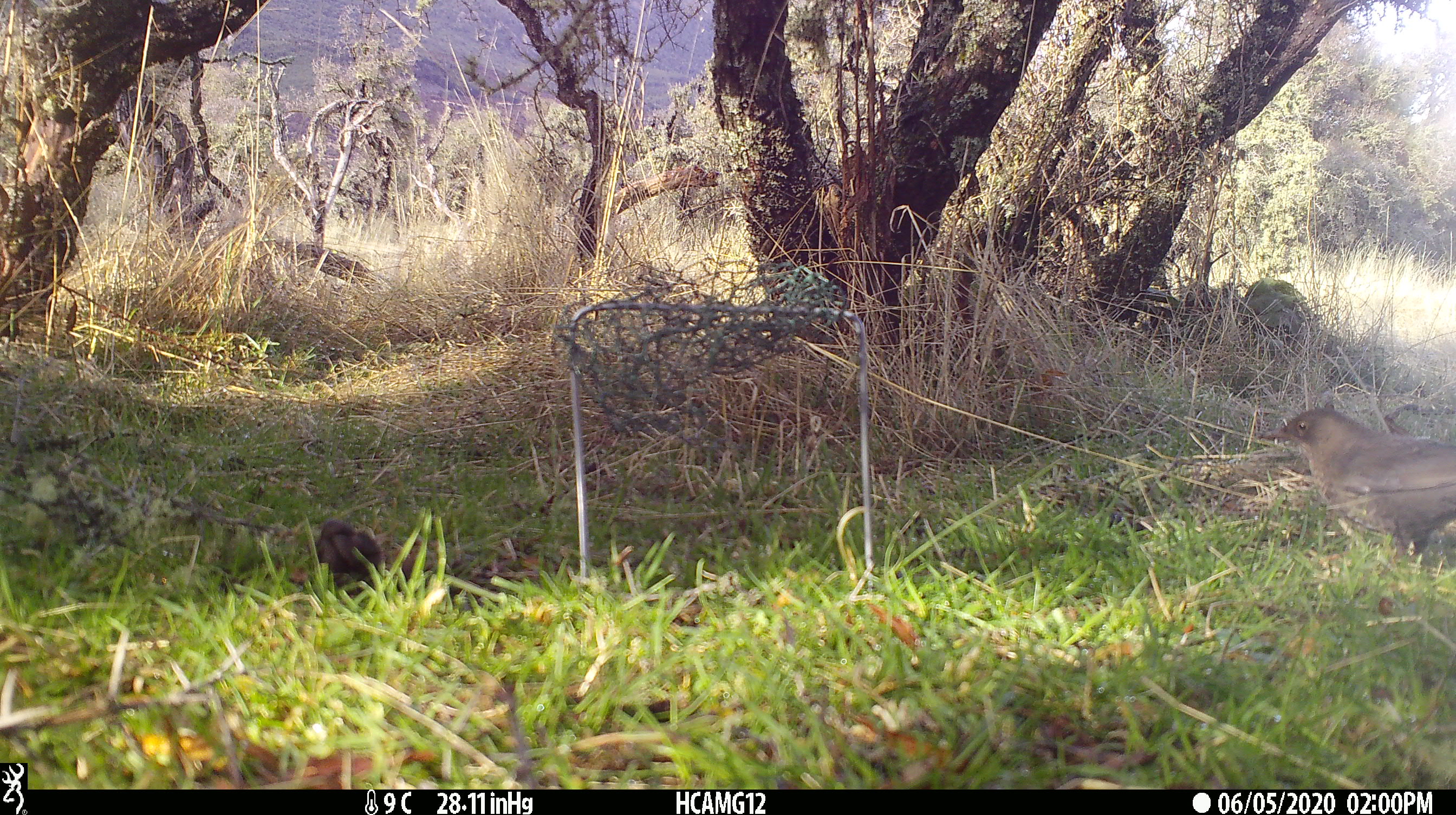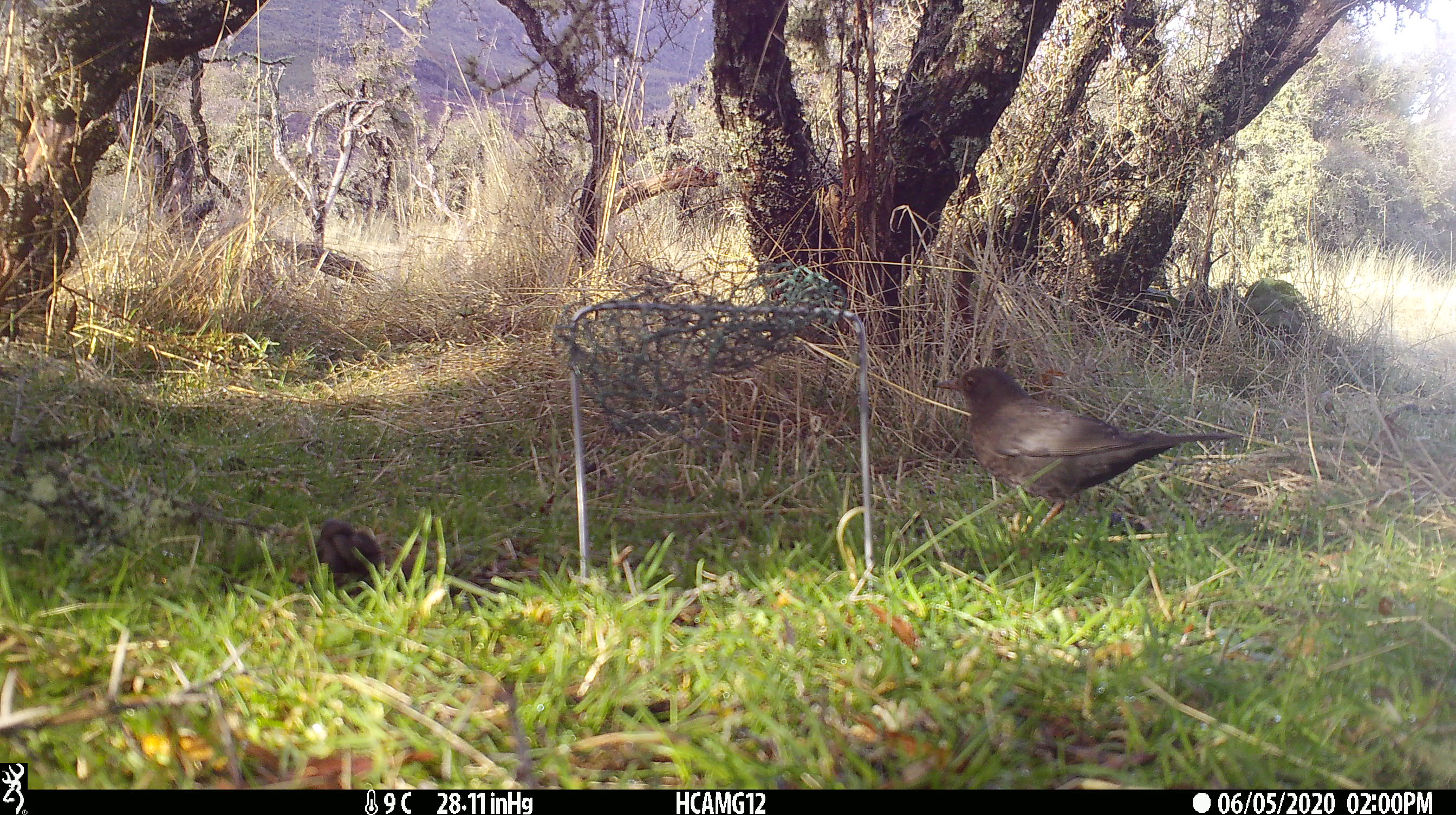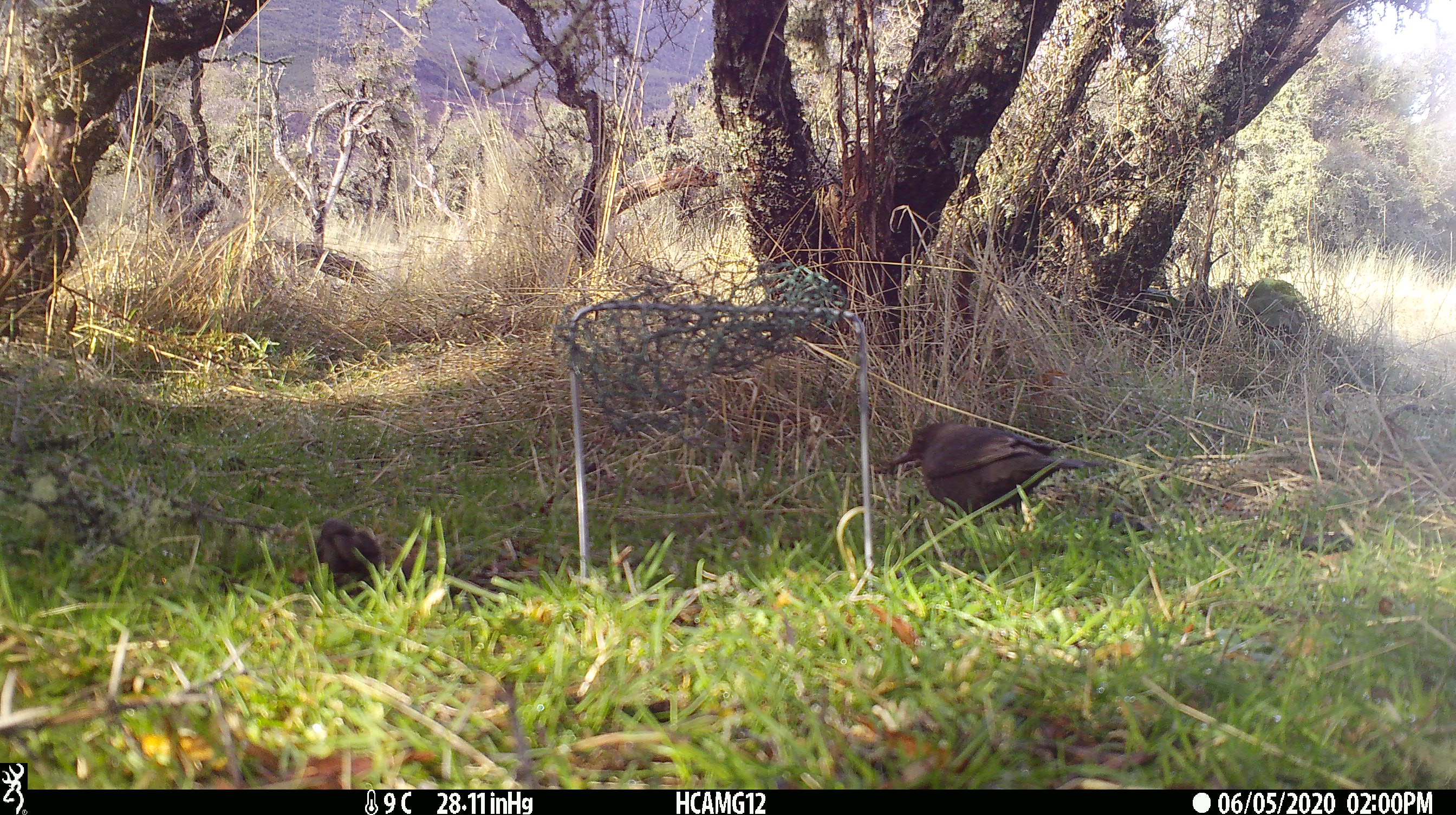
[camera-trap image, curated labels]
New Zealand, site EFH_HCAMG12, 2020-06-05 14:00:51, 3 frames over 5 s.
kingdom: Animalia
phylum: Chordata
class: Aves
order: Passeriformes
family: Turdidae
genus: Turdus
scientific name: Turdus merula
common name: eurasian blackbird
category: blackbird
Blackbird (eurasian blackbird) (Turdus merula).